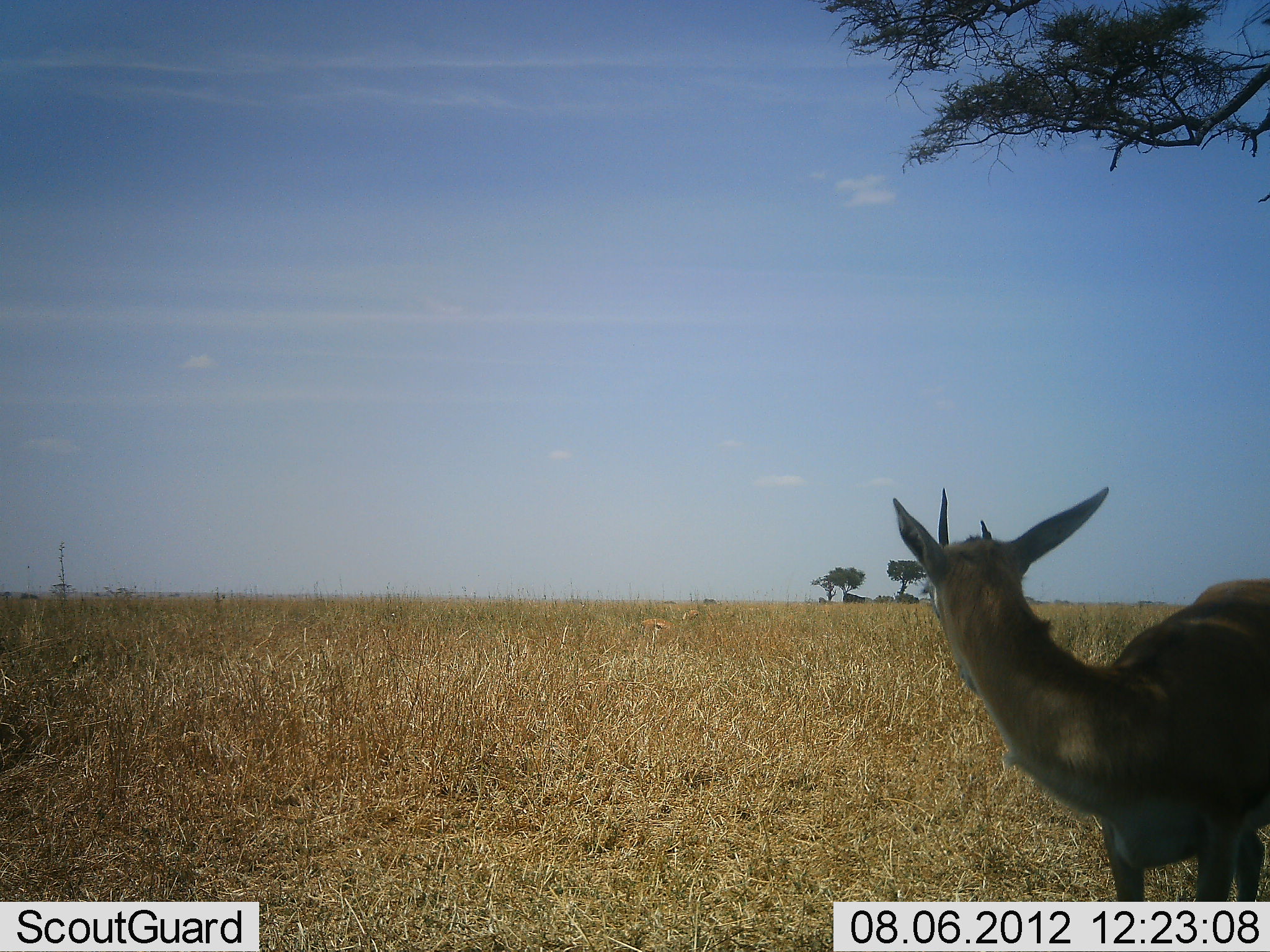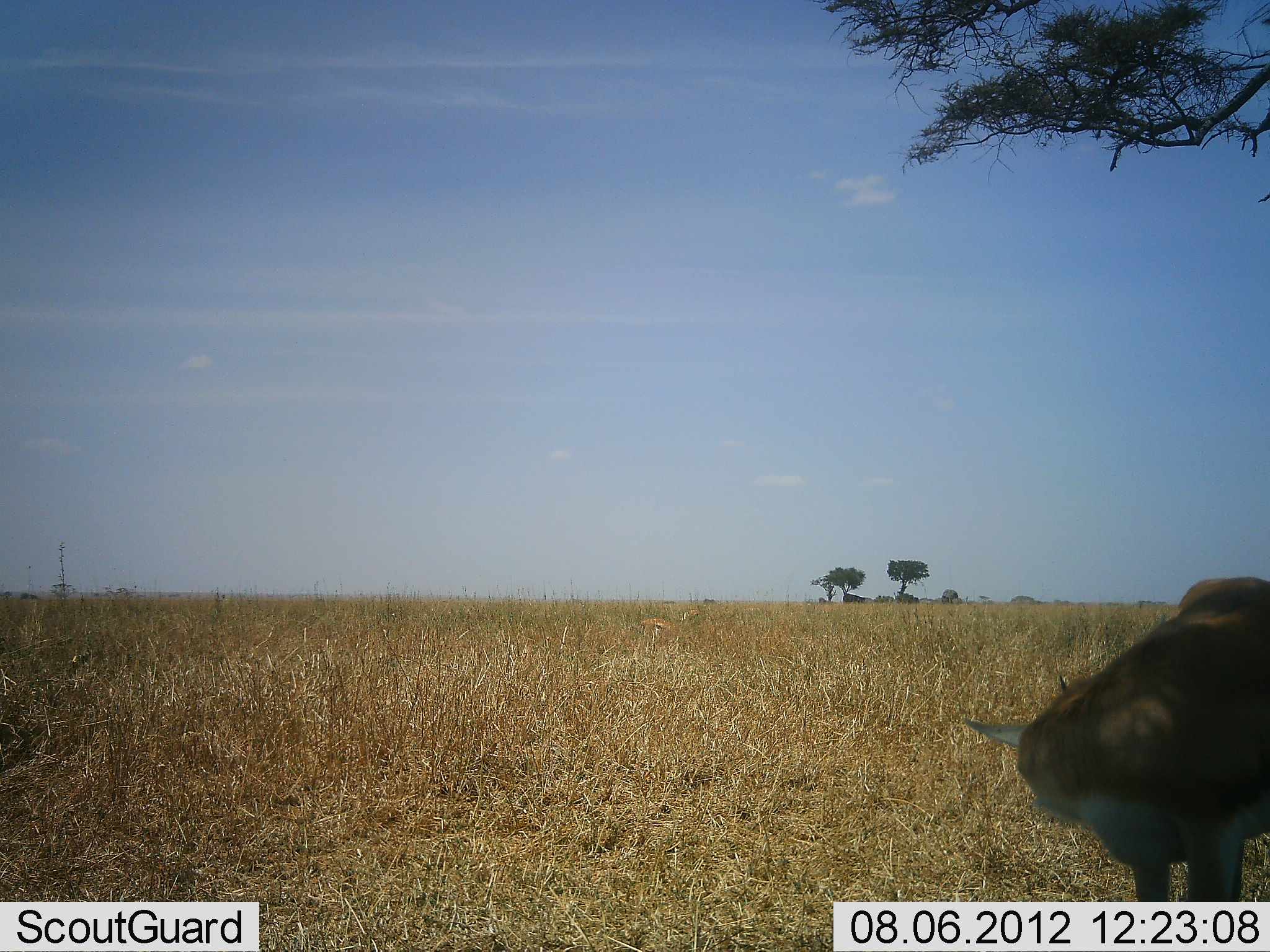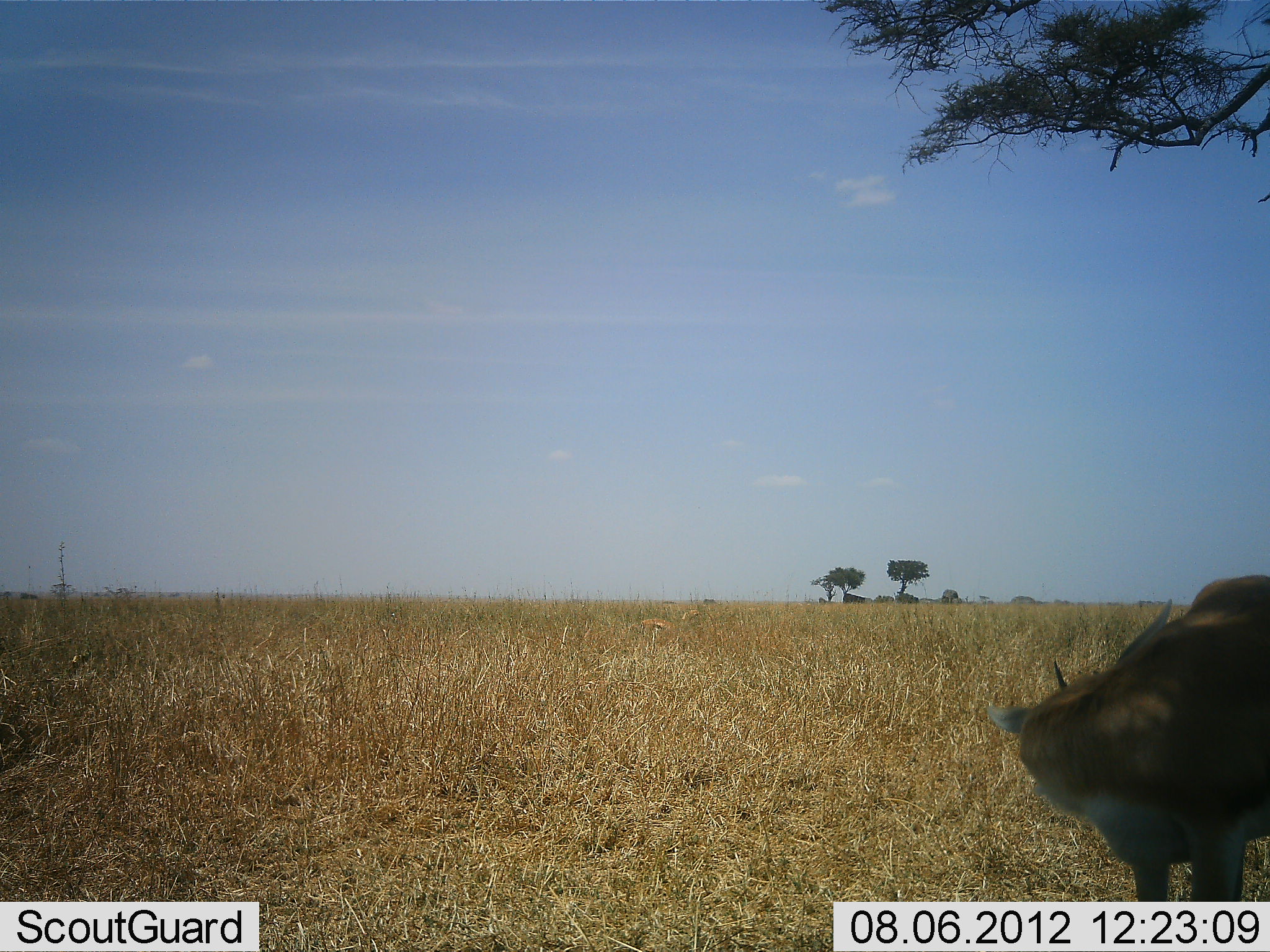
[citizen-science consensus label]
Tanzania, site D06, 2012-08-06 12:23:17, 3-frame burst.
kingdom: Animalia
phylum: Chordata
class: Mammalia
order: Artiodactyla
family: Bovidae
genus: Nanger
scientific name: Nanger granti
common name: grant's gazelle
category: gazellegrants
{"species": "gazellegrants (grant's gazelle) (Nanger granti)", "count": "1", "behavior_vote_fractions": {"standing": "100%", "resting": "0%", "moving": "0%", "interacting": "0%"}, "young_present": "0%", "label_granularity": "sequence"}